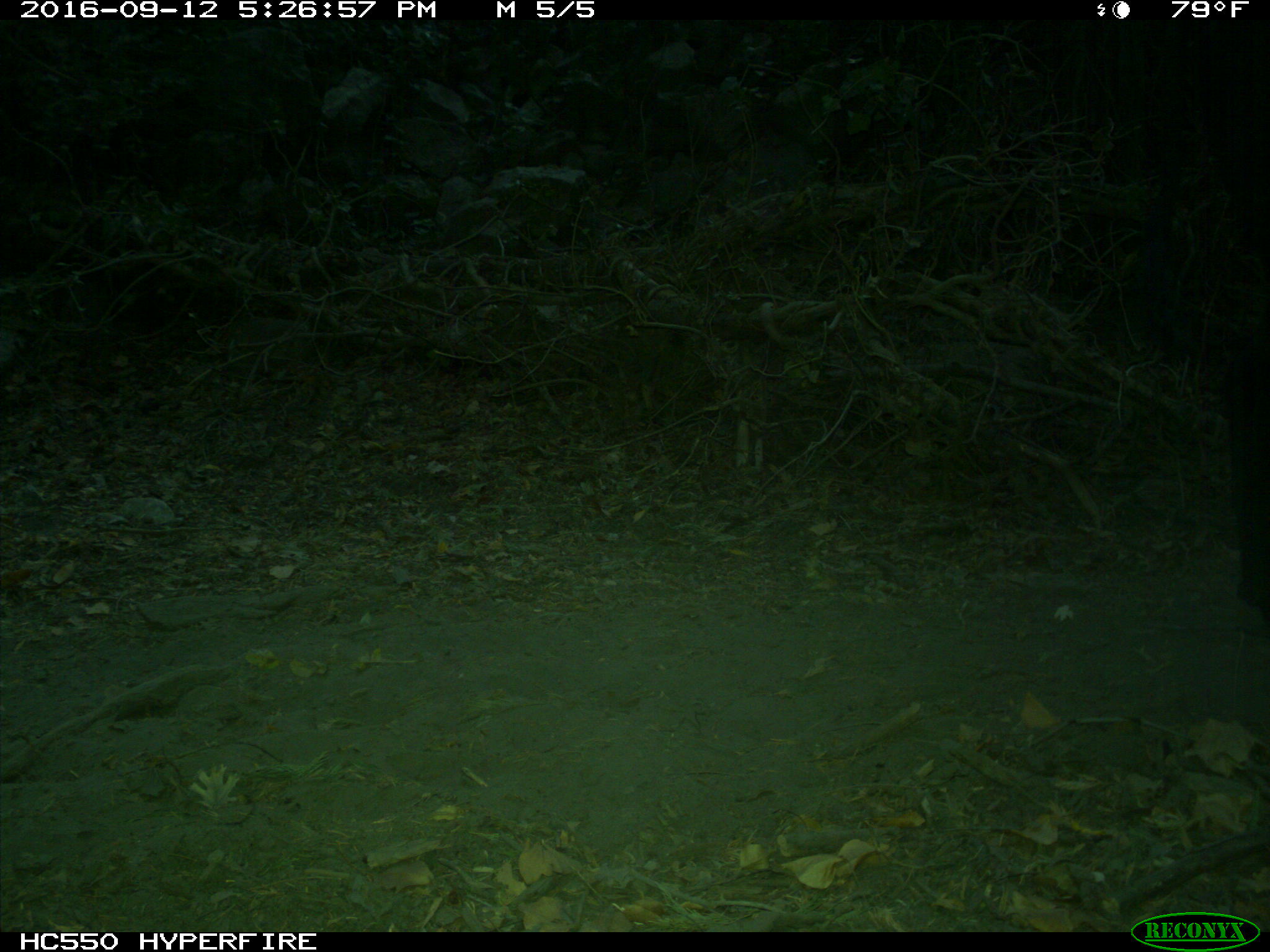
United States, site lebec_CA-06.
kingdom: Animalia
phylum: Chordata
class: Mammalia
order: Artiodactyla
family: Bovidae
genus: Bos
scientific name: Bos taurus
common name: domestic cow